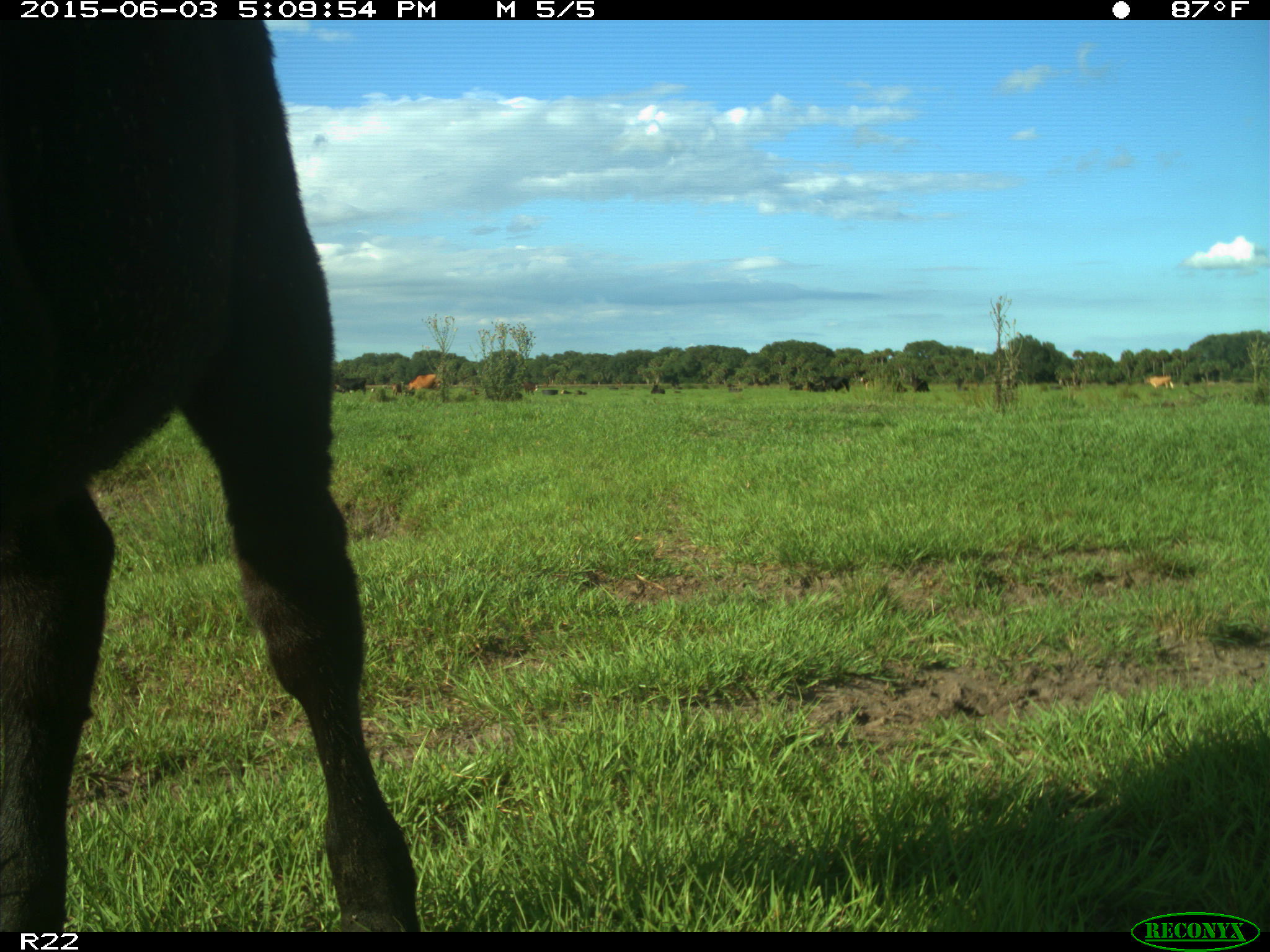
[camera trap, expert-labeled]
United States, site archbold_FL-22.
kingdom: Animalia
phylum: Chordata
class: Mammalia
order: Artiodactyla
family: Bovidae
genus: Bos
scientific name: Bos taurus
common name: domestic cow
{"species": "Bos taurus (domestic cow)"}